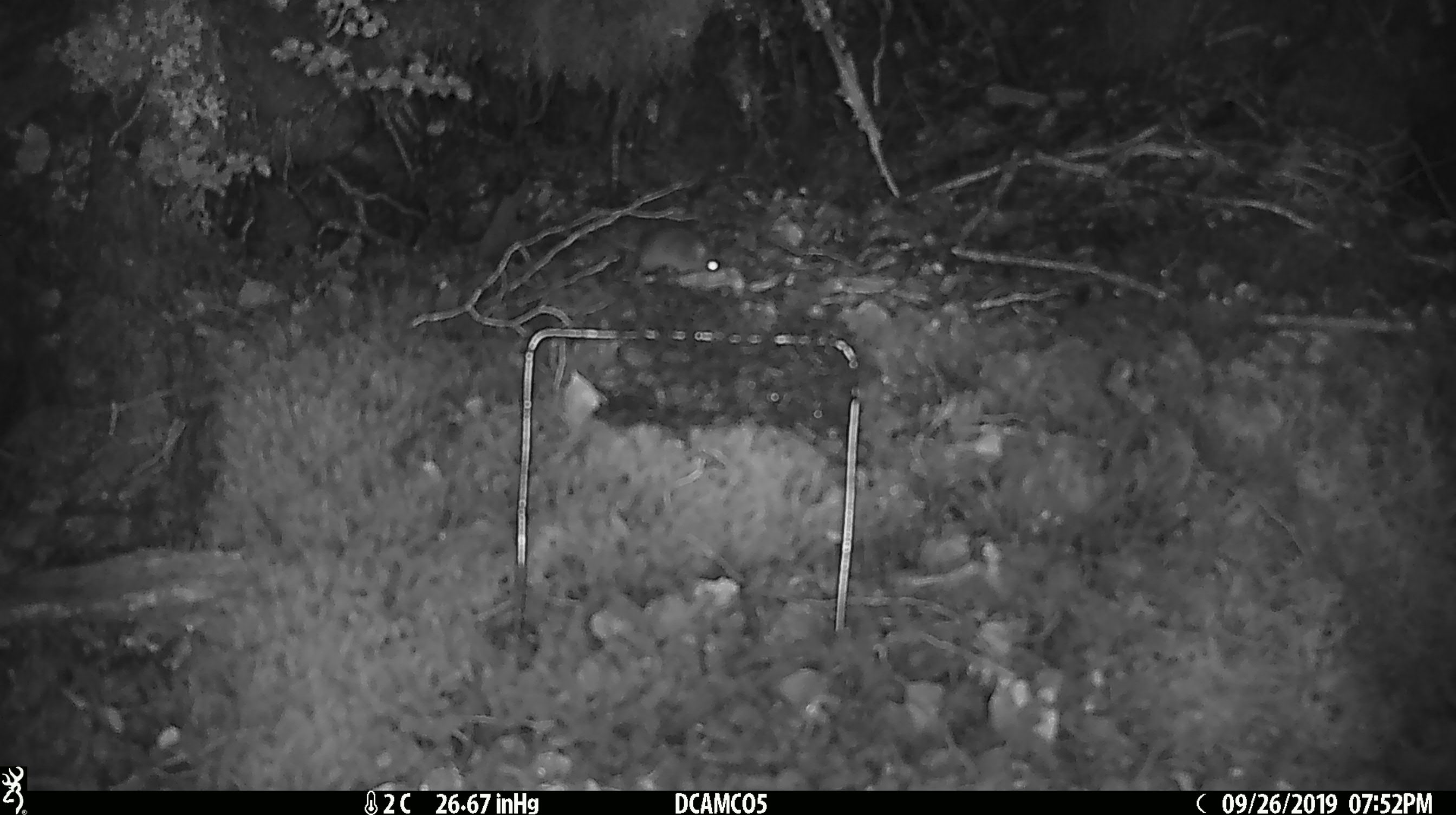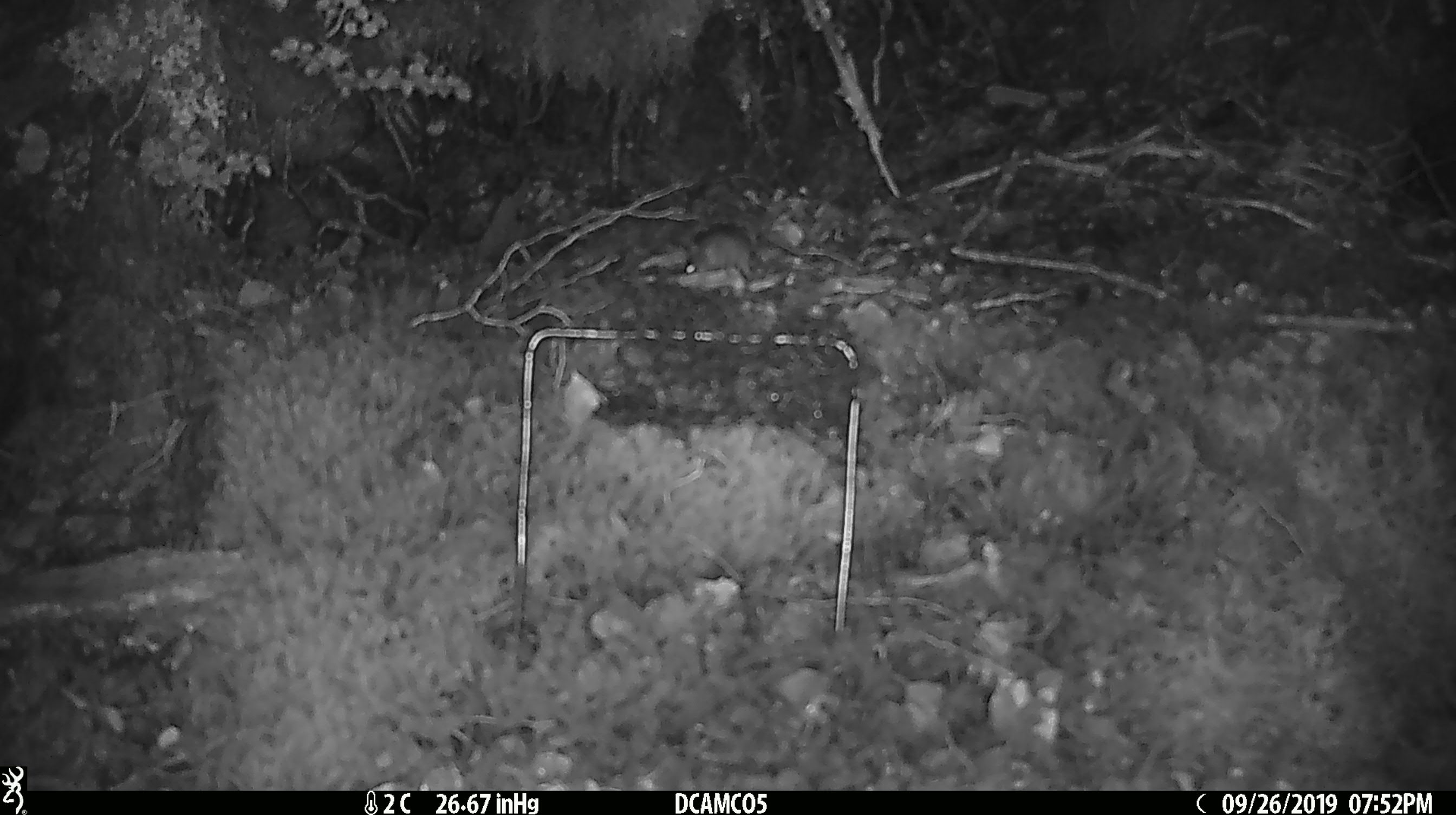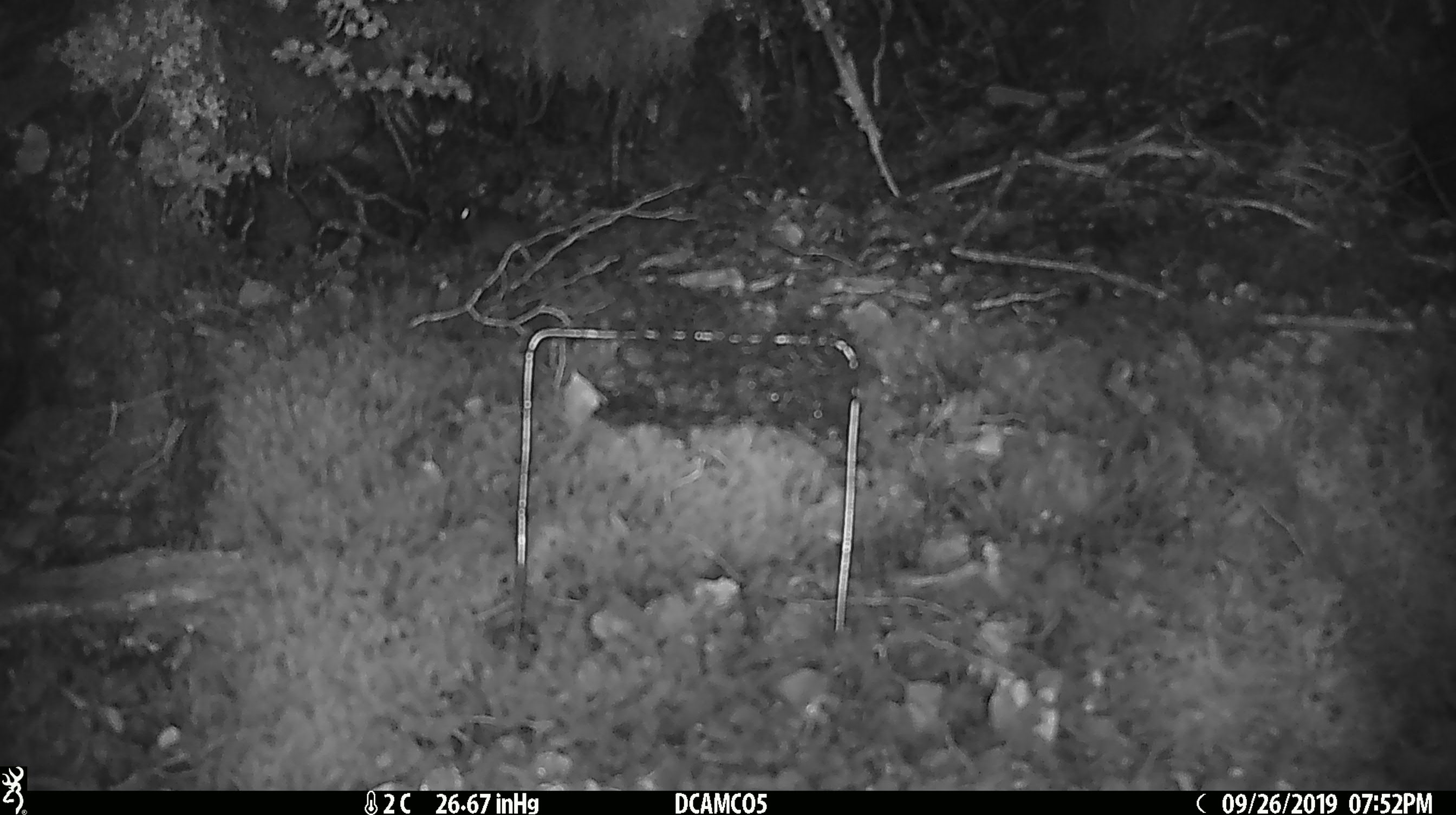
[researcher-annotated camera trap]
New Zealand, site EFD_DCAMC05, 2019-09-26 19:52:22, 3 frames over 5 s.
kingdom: Animalia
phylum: Chordata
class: Mammalia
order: Rodentia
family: Muridae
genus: Mus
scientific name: Mus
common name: mouse